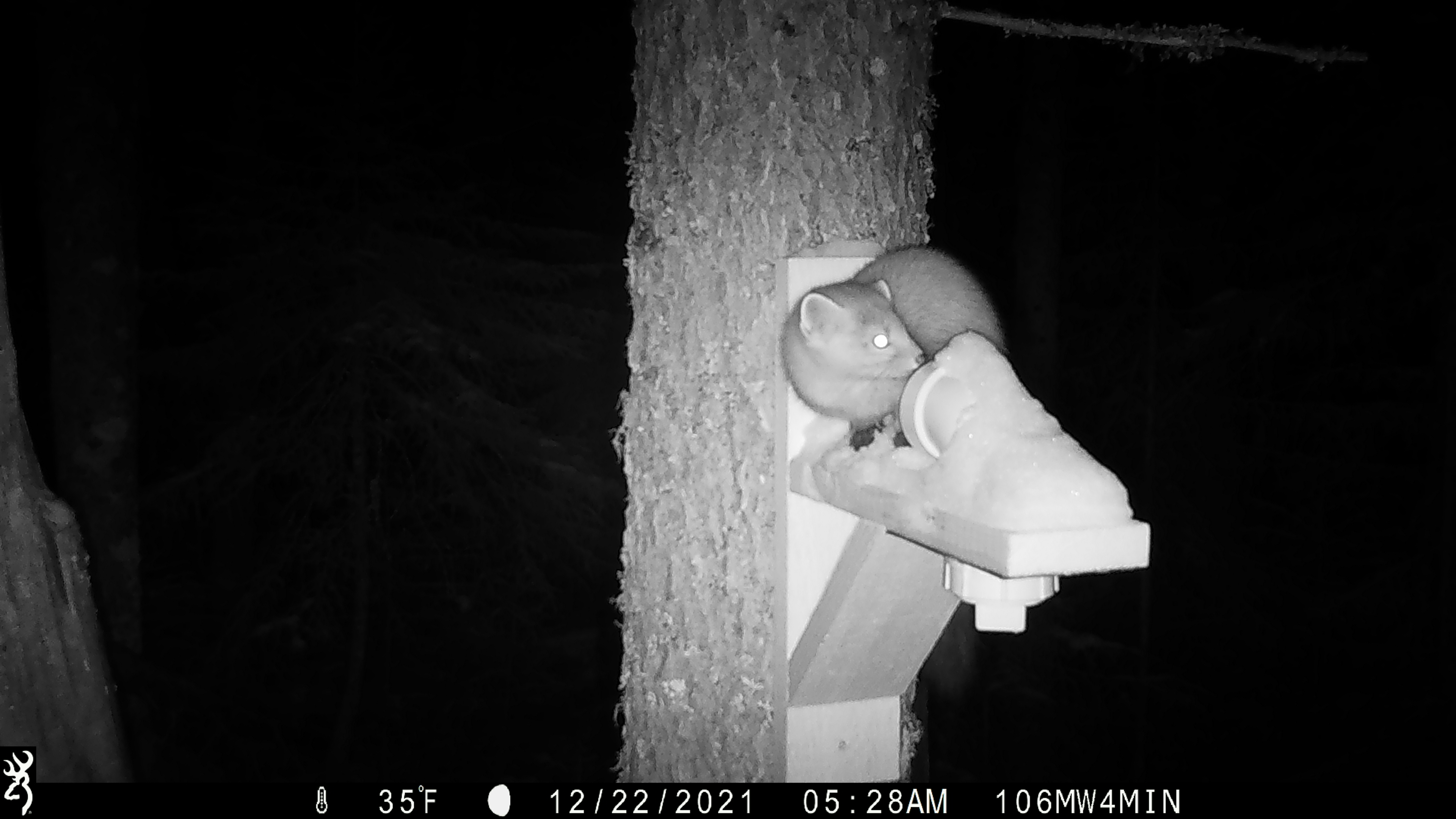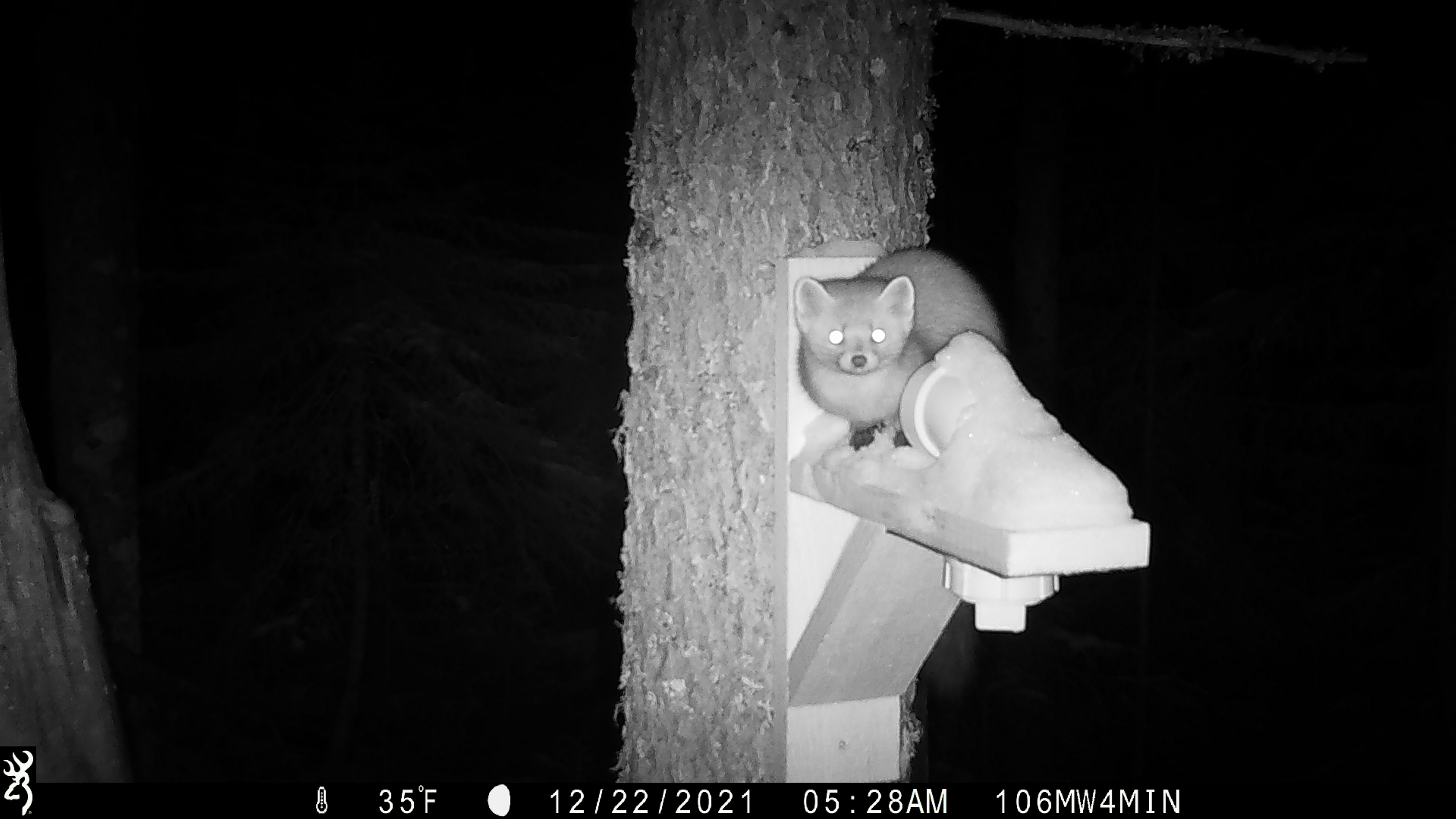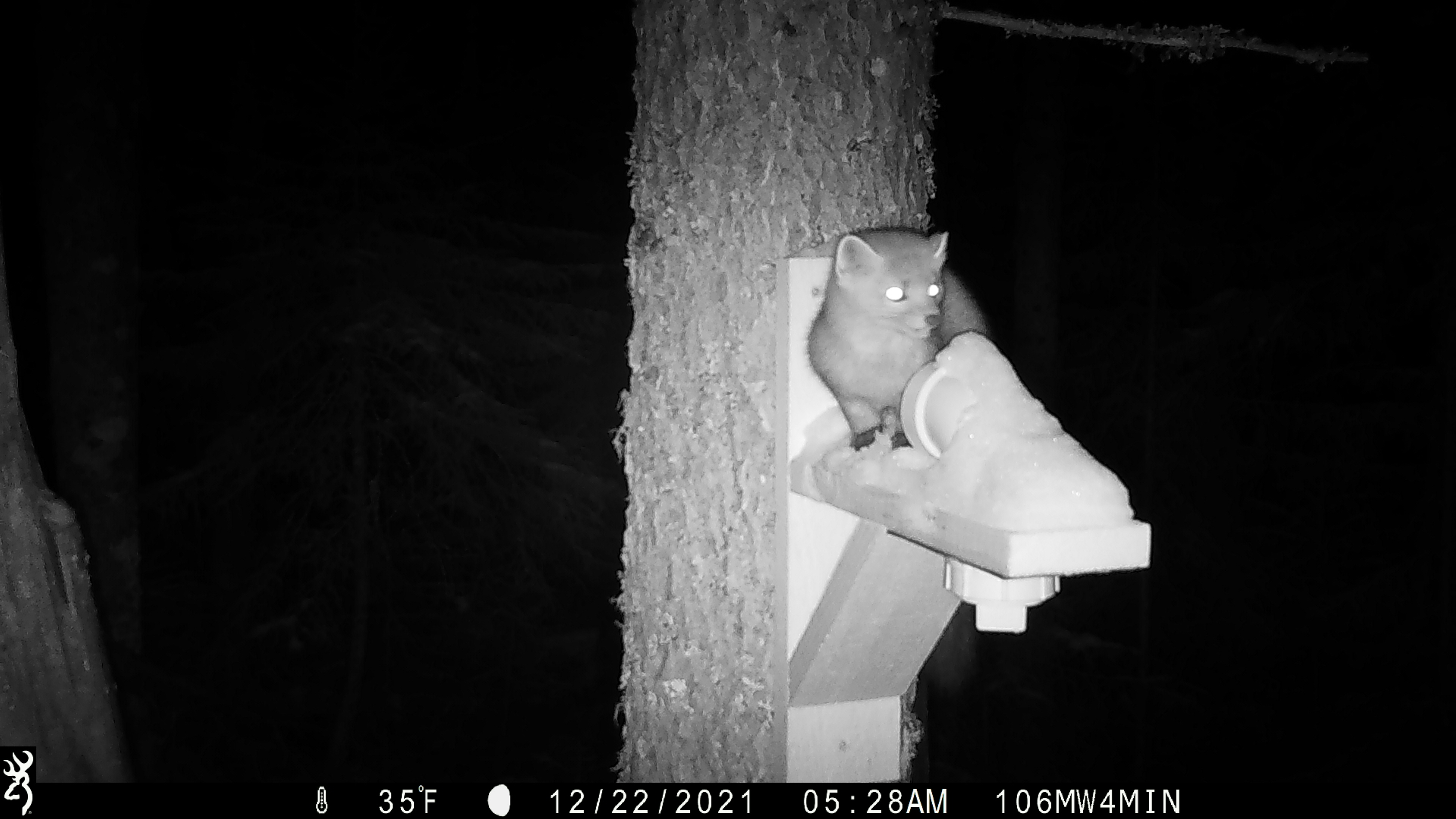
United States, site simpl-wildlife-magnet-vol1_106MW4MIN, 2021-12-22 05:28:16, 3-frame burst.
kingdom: Animalia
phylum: Chordata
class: Mammalia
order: Carnivora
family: Mustelidae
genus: Martes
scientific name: Martes americana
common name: american marten